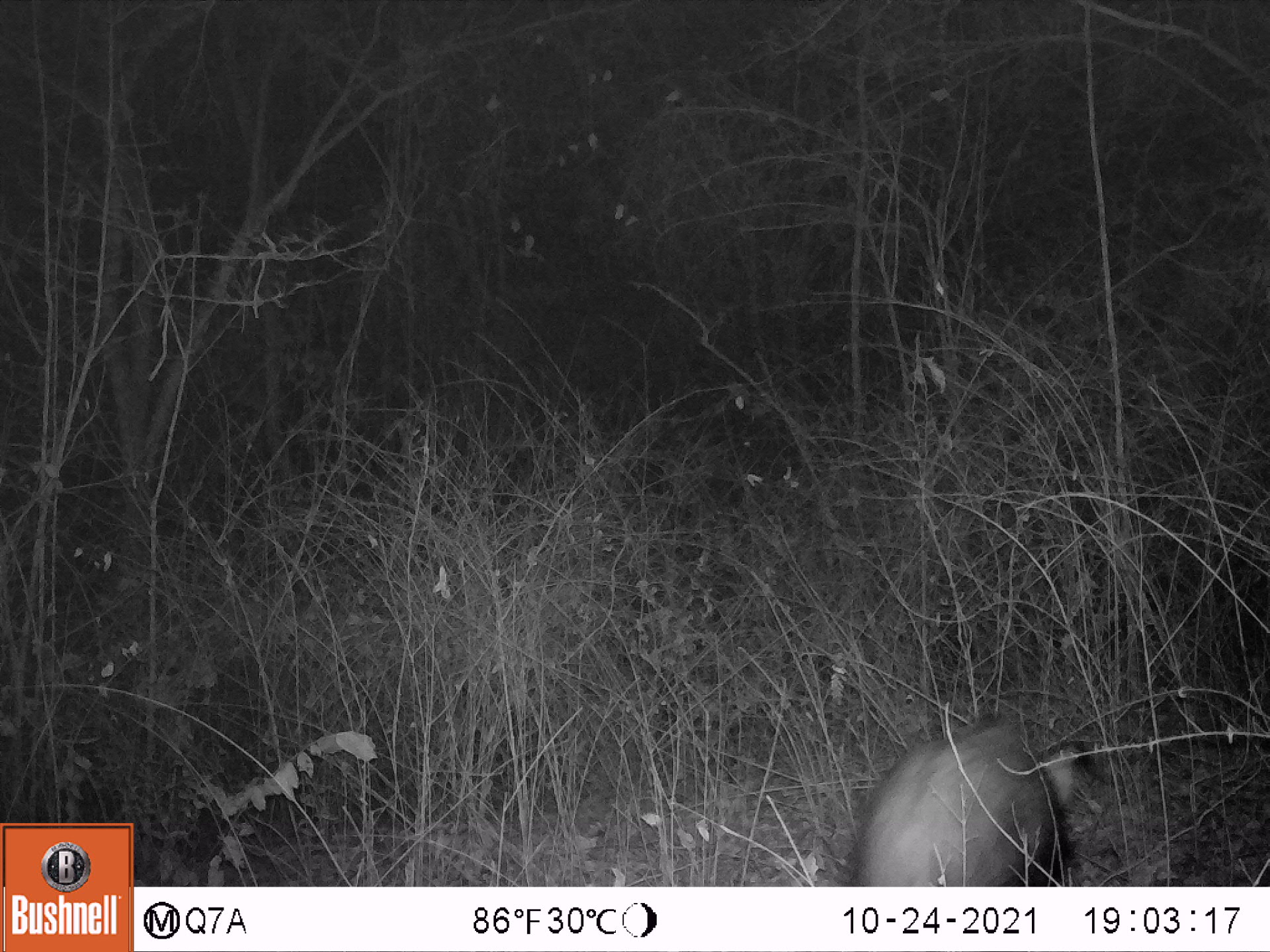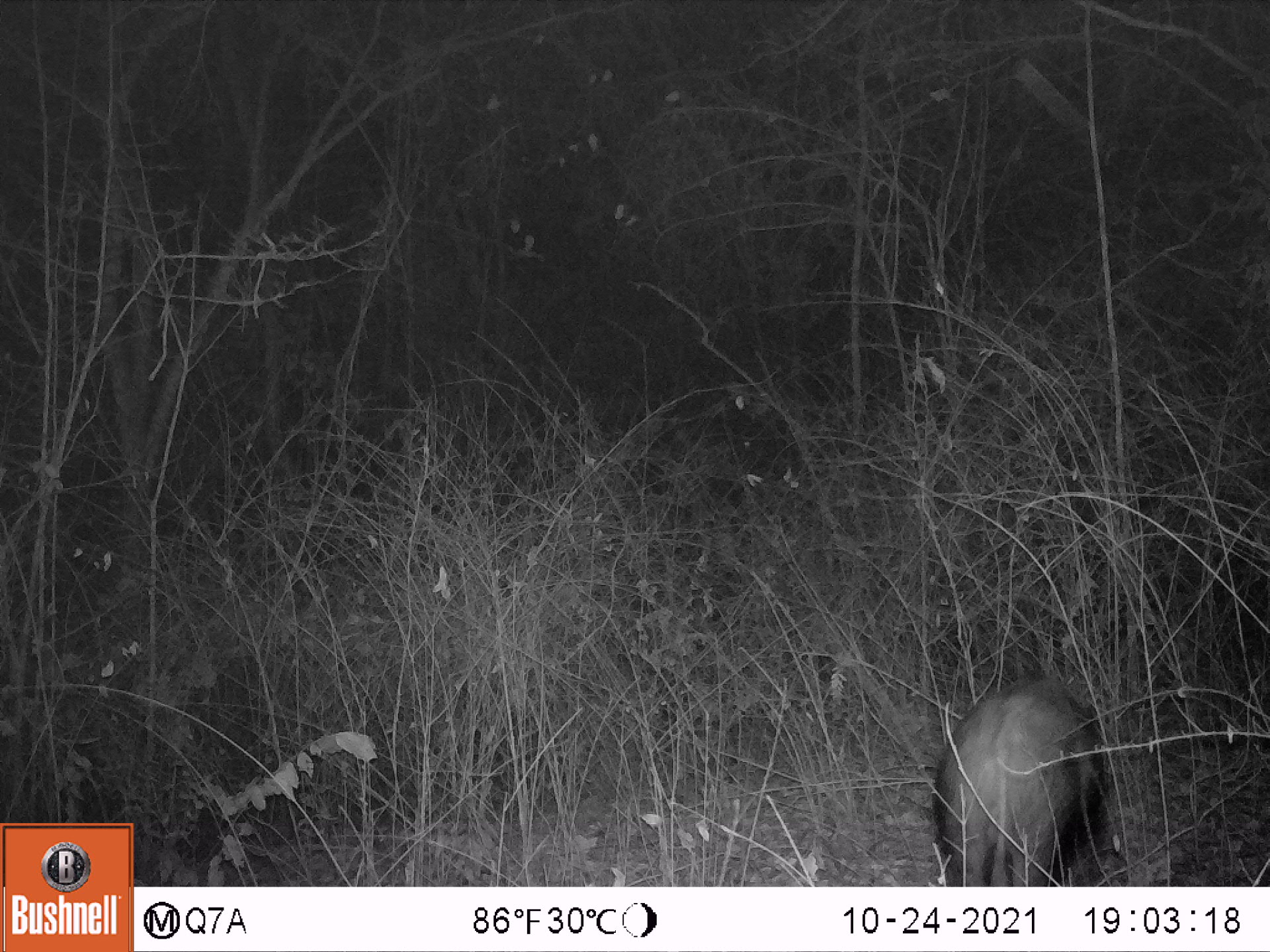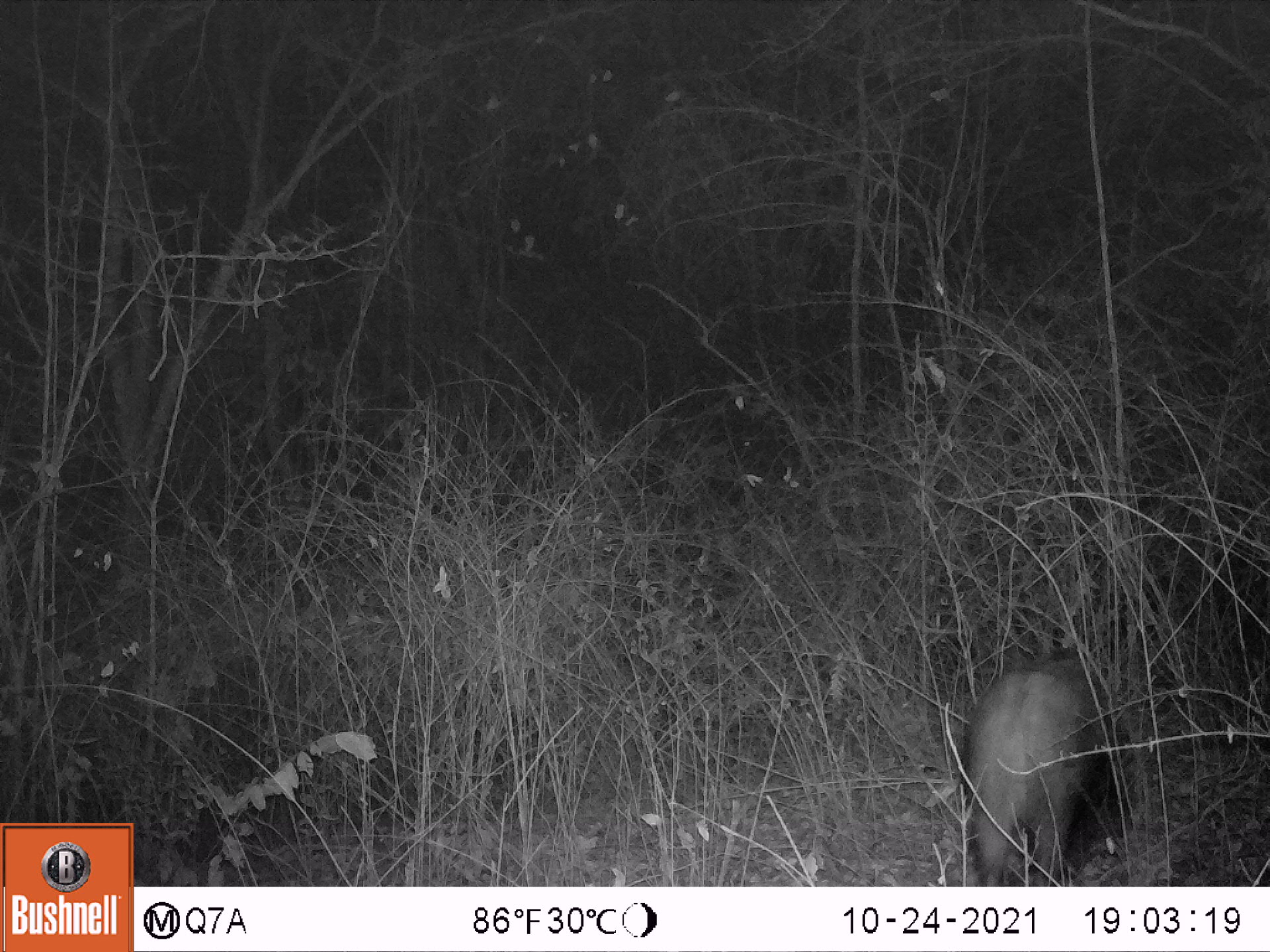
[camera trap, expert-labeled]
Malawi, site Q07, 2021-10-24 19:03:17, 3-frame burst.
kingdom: Animalia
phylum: Chordata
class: Mammalia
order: Artiodactyla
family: Suidae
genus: Potamochoerus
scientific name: Potamochoerus larvatus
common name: bushpig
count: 1